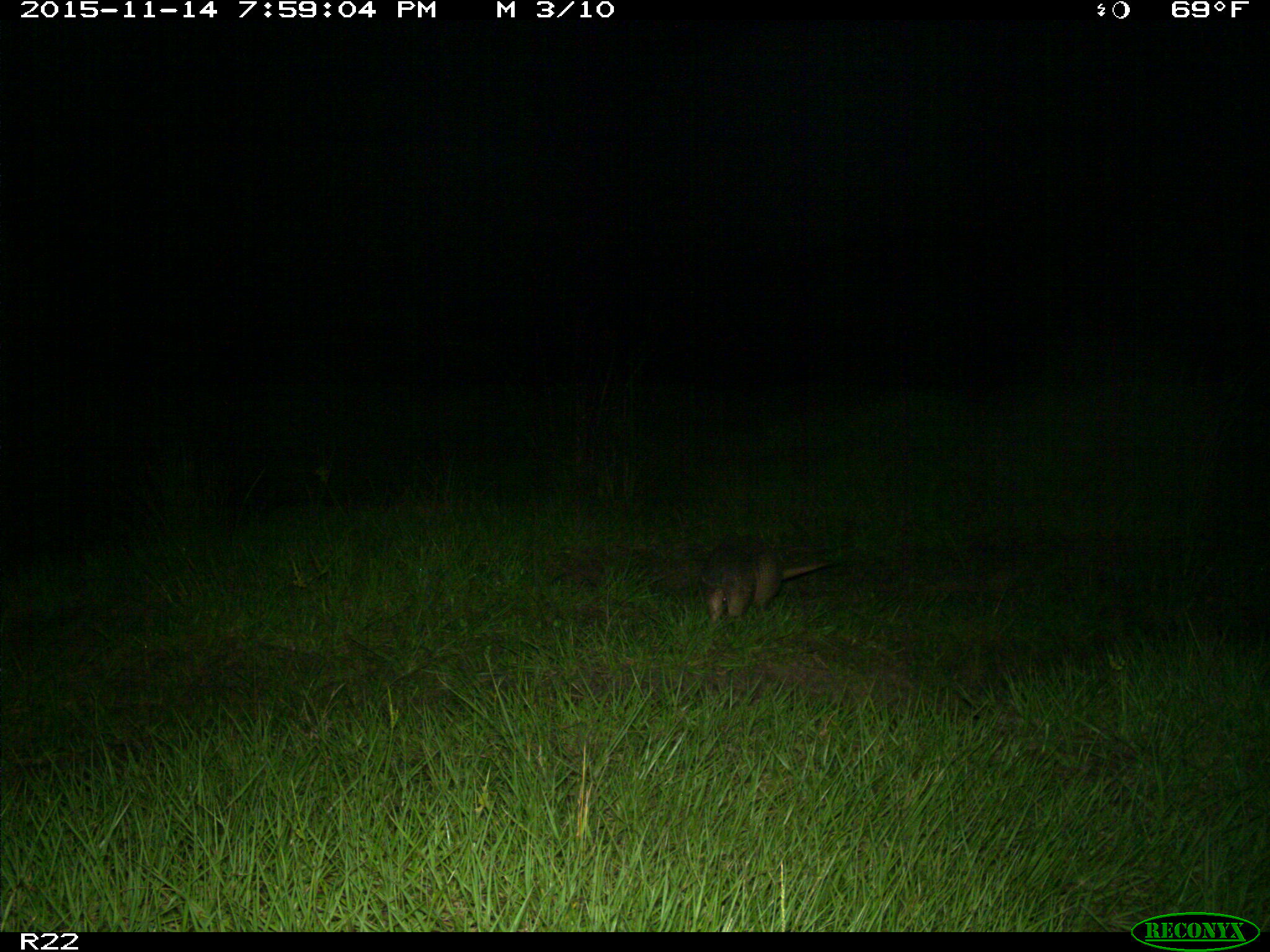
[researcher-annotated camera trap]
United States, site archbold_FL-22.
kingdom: Animalia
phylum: Chordata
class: Mammalia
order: Cingulata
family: Dasypodidae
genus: Dasypus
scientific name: Dasypus novemcinctus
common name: nine-banded armadillo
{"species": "Dasypus novemcinctus (nine-banded armadillo)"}